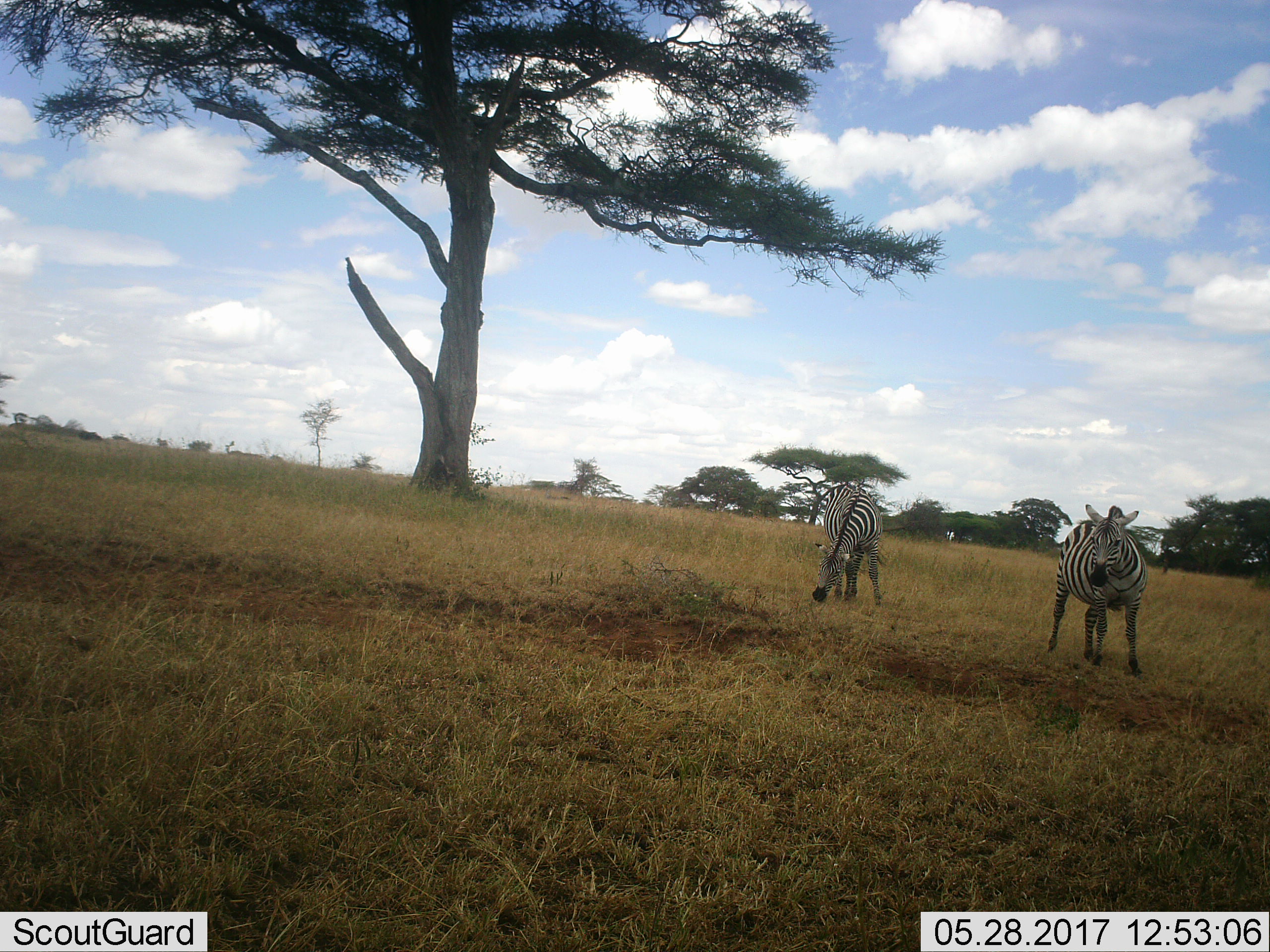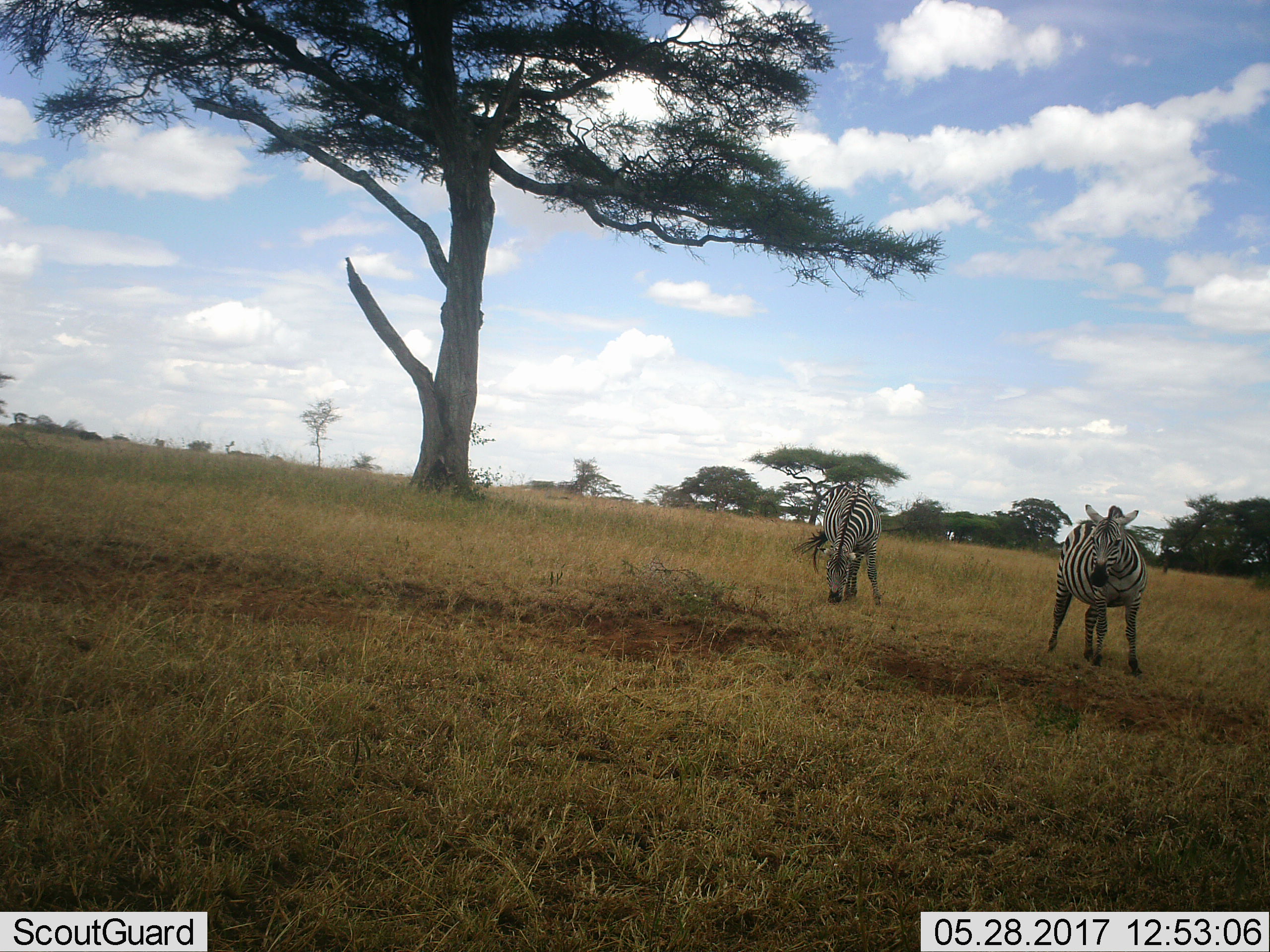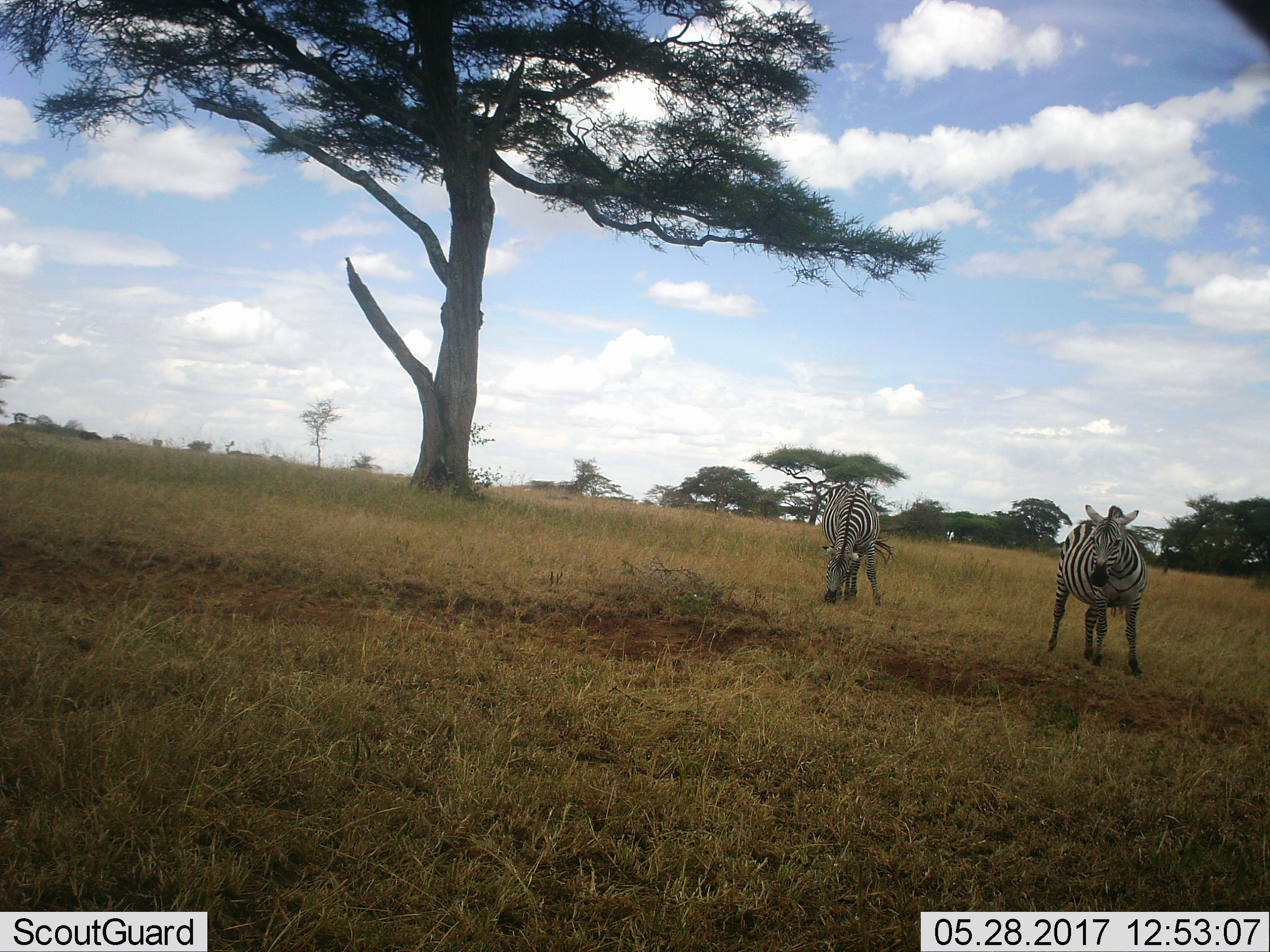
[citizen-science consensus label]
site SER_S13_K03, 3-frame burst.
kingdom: Animalia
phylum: Chordata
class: Mammalia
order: Perissodactyla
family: Equidae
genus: Equus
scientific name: Equus quagga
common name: plains zebra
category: zebraplains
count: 2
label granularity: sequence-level